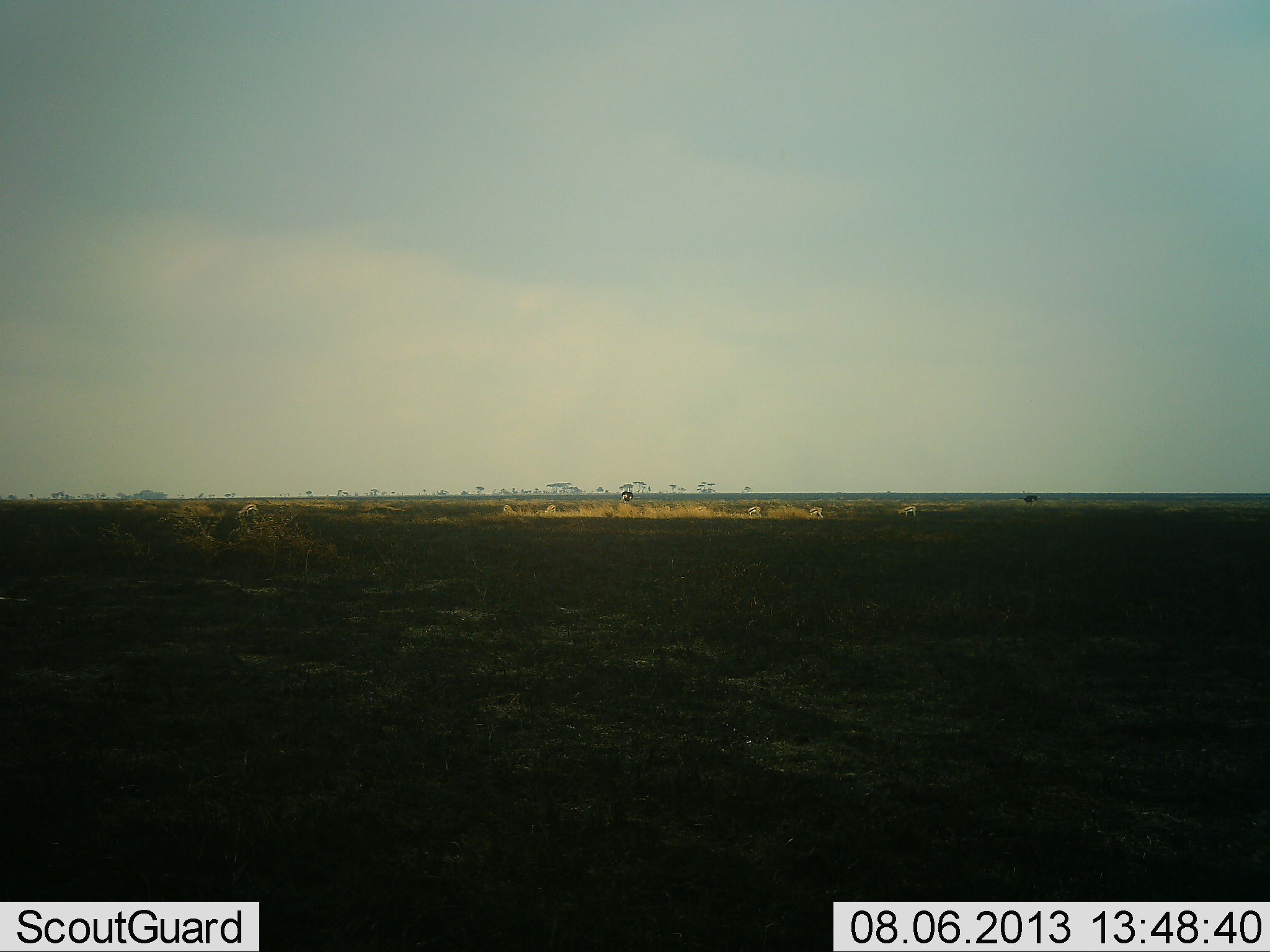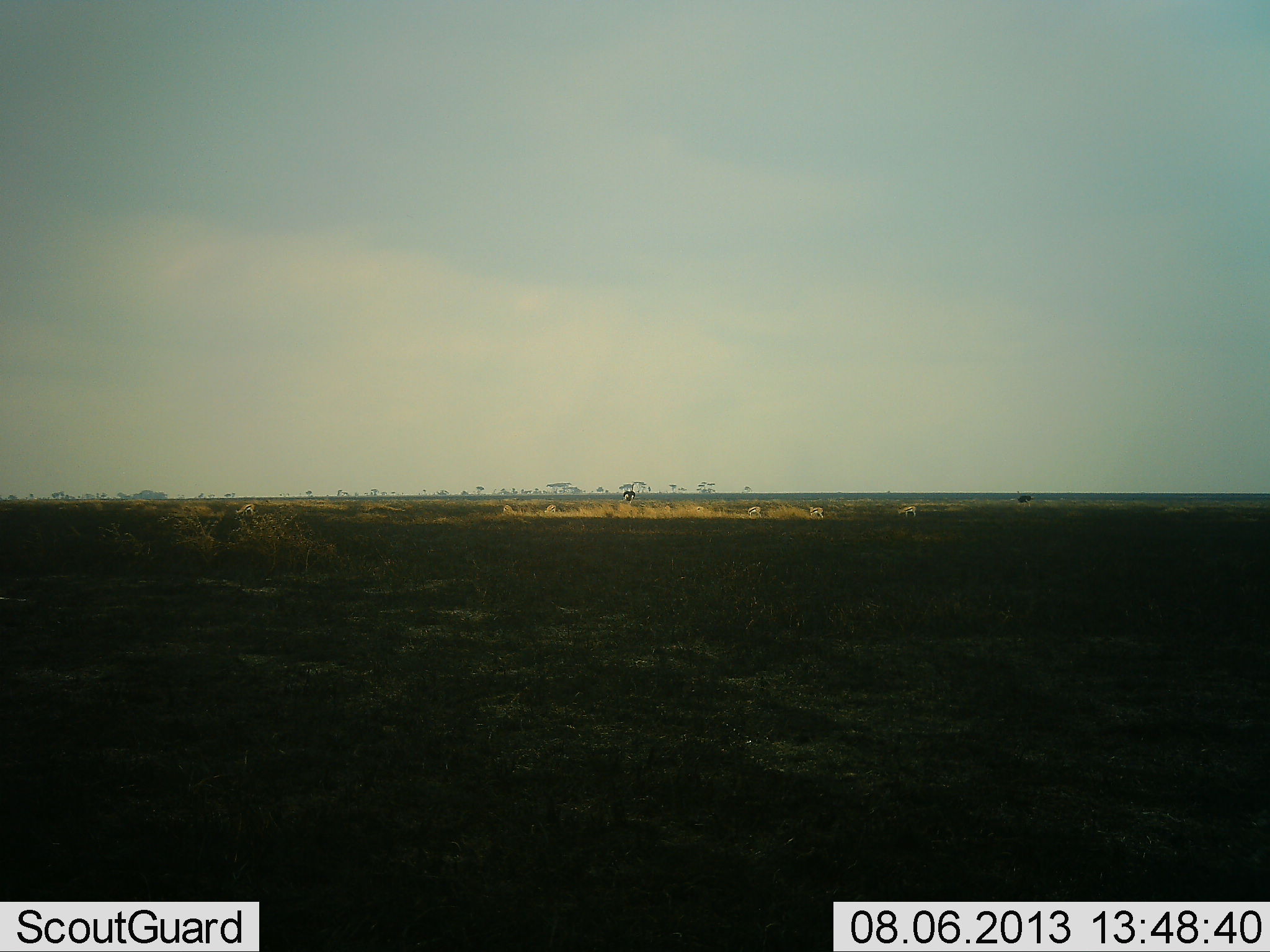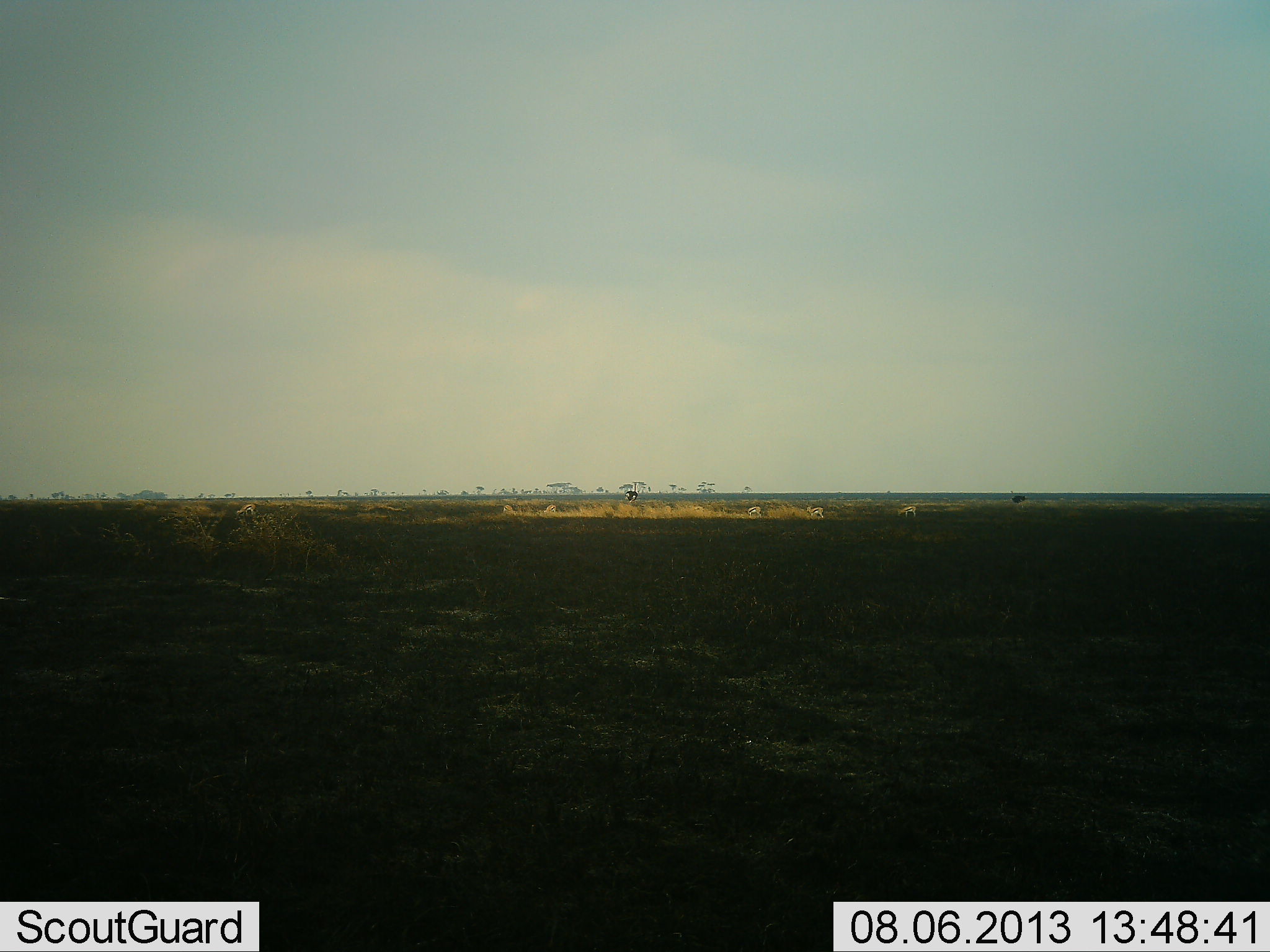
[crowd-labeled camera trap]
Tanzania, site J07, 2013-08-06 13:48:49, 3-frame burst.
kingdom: Animalia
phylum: Chordata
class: Mammalia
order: Artiodactyla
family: Bovidae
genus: Eudorcas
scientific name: Eudorcas thomsonii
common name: thomson's gazelle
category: gazellethomsons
Gazellethomsons (thomson's gazelle) (Eudorcas thomsonii), count 6. Behavior (volunteer vote fractions): standing 50%, resting 17%, moving 0%, interacting 0%. Young present (vote fraction): 0%. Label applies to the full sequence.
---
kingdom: Animalia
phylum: Chordata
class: Aves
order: Struthioniformes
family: Struthionidae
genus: Struthio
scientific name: Struthio camelus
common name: ostrich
Ostrich (Struthio camelus), count 2. Behavior (volunteer vote fractions): standing 9%, resting 0%, moving 100%, interacting 0%. Young present (vote fraction): 0%. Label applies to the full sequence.